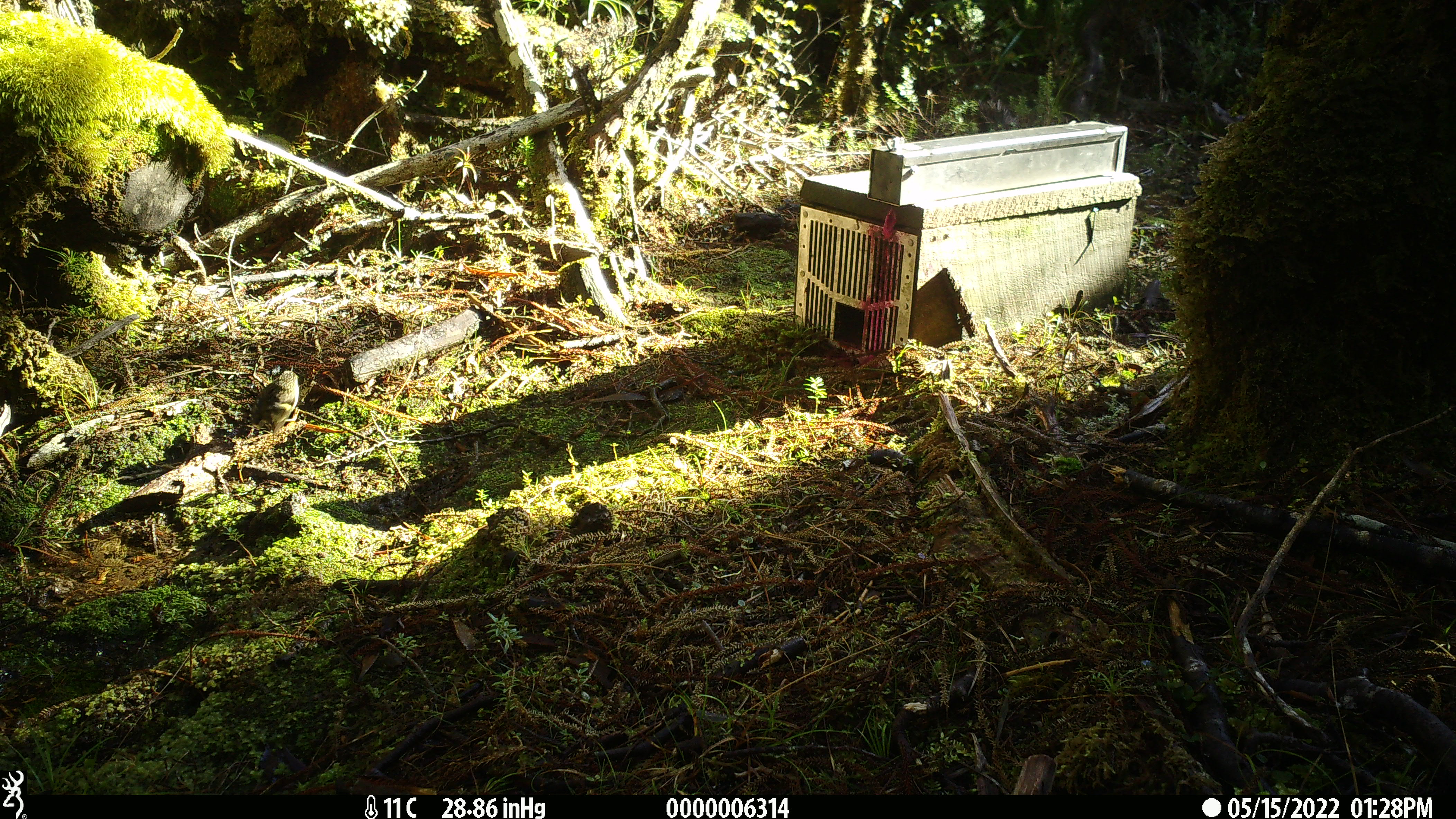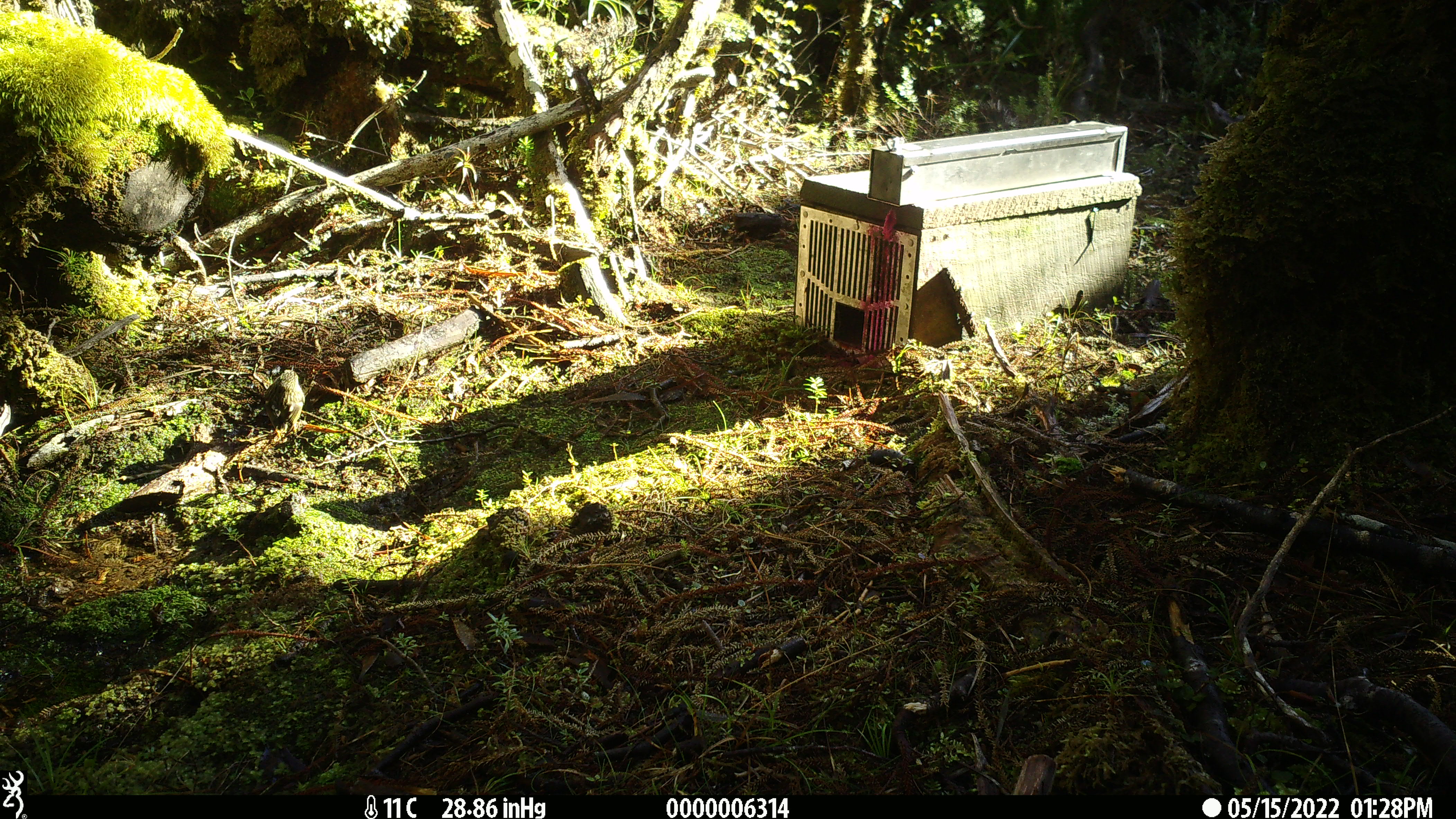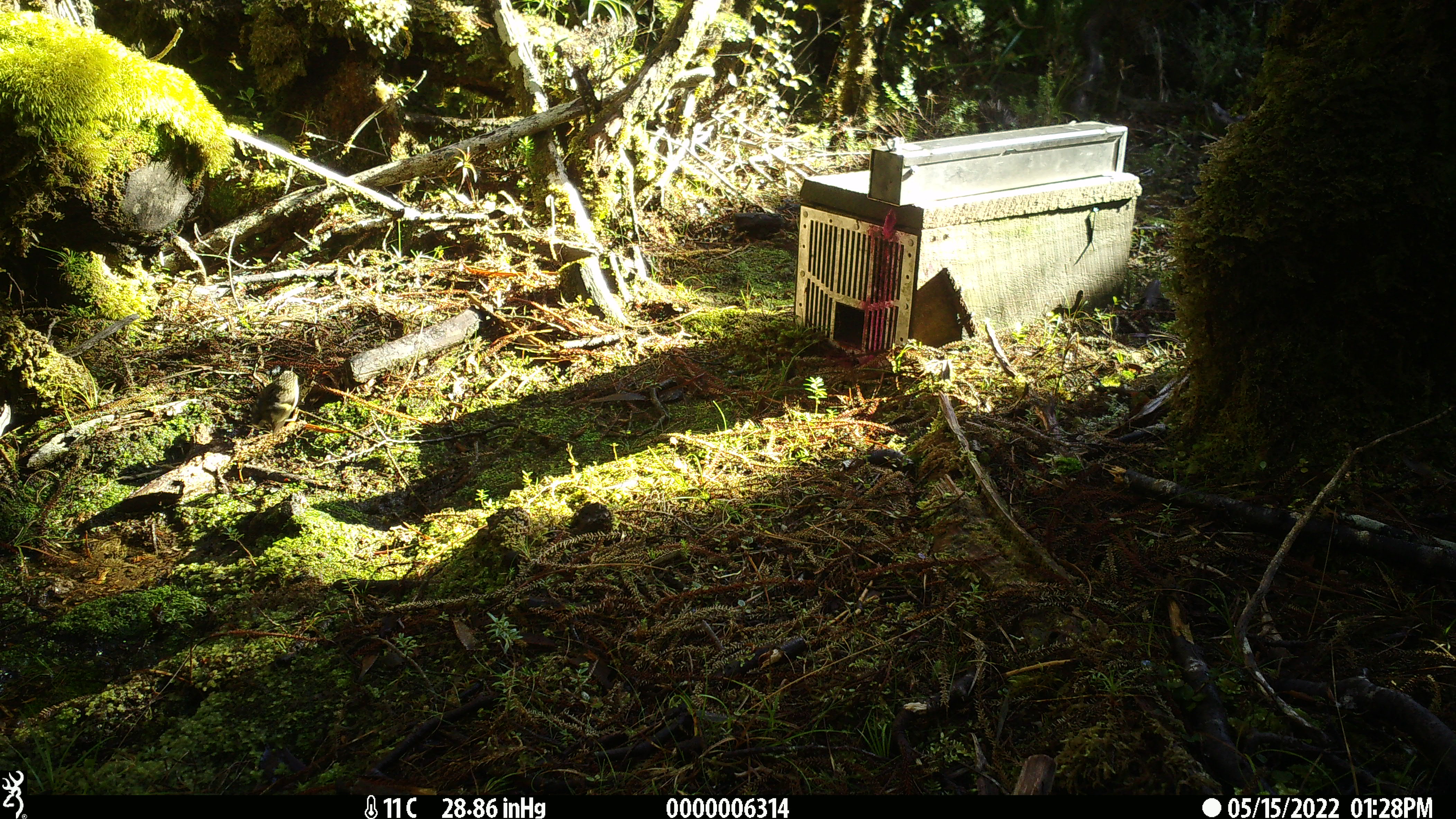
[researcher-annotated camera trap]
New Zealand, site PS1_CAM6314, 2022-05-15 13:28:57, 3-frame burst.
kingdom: Animalia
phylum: Chordata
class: Aves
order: Passeriformes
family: Acanthisittidae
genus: Acanthisitta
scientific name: Acanthisitta chloris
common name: rifleman